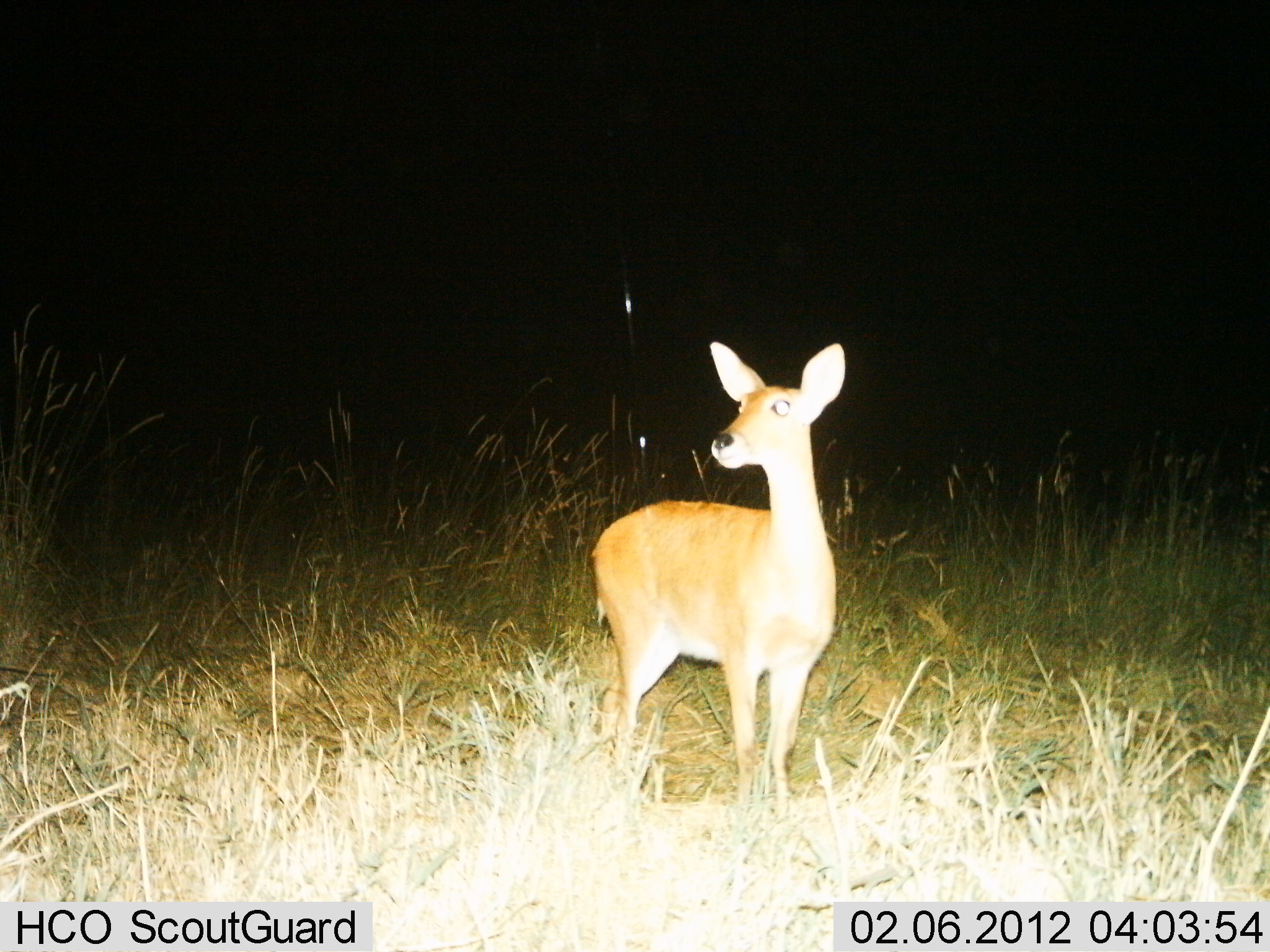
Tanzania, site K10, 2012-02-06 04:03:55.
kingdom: Animalia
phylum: Chordata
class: Mammalia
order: Artiodactyla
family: Bovidae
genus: Redunca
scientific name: Redunca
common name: reedbuck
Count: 1.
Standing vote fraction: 100%.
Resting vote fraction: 0%.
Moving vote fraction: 0%.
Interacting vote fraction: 0%.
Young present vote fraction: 5%.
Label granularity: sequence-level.